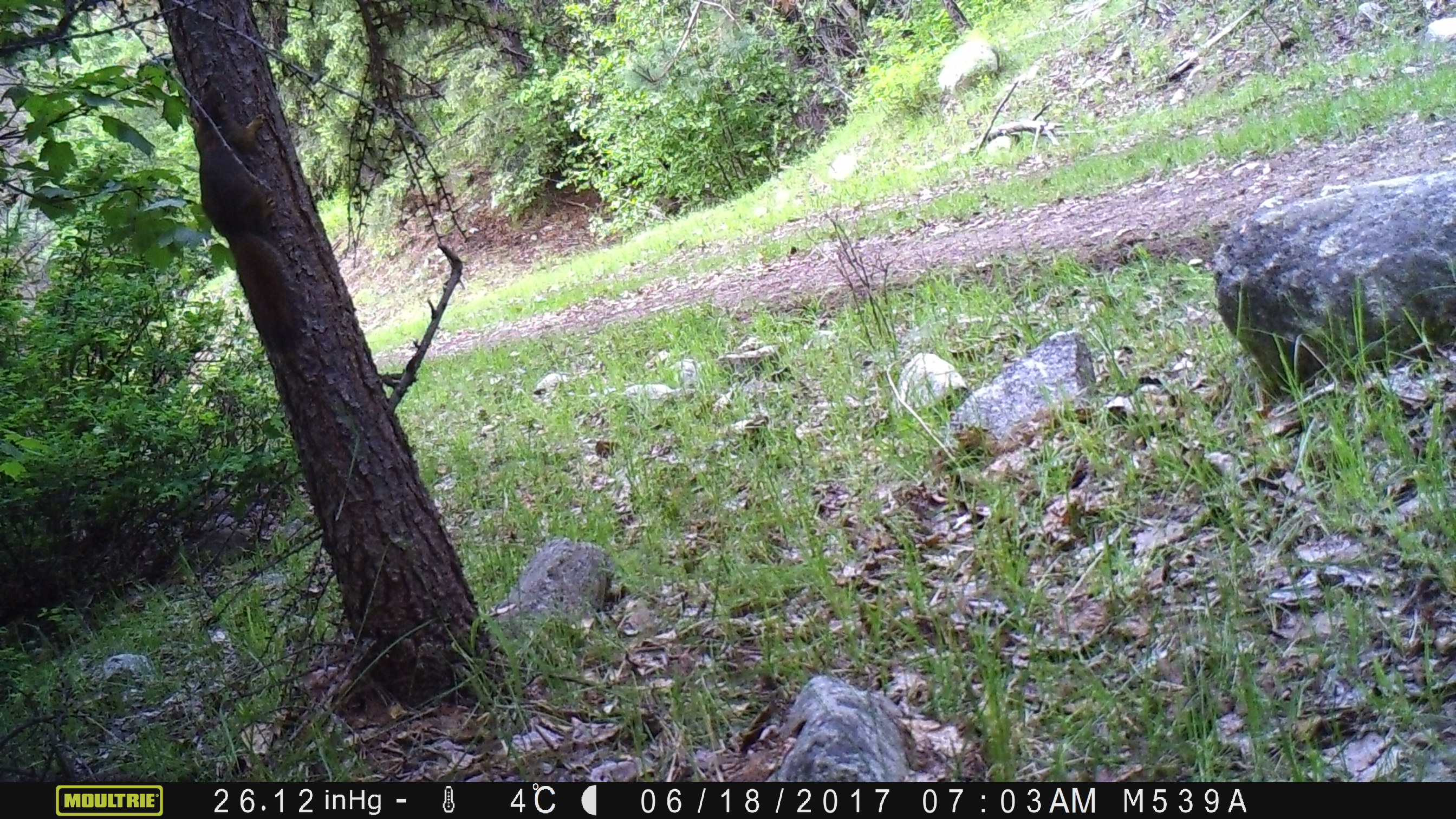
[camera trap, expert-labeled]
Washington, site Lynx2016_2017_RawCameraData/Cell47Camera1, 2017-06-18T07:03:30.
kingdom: Animalia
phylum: Chordata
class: Mammalia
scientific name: Mammalia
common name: small mammal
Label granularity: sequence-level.